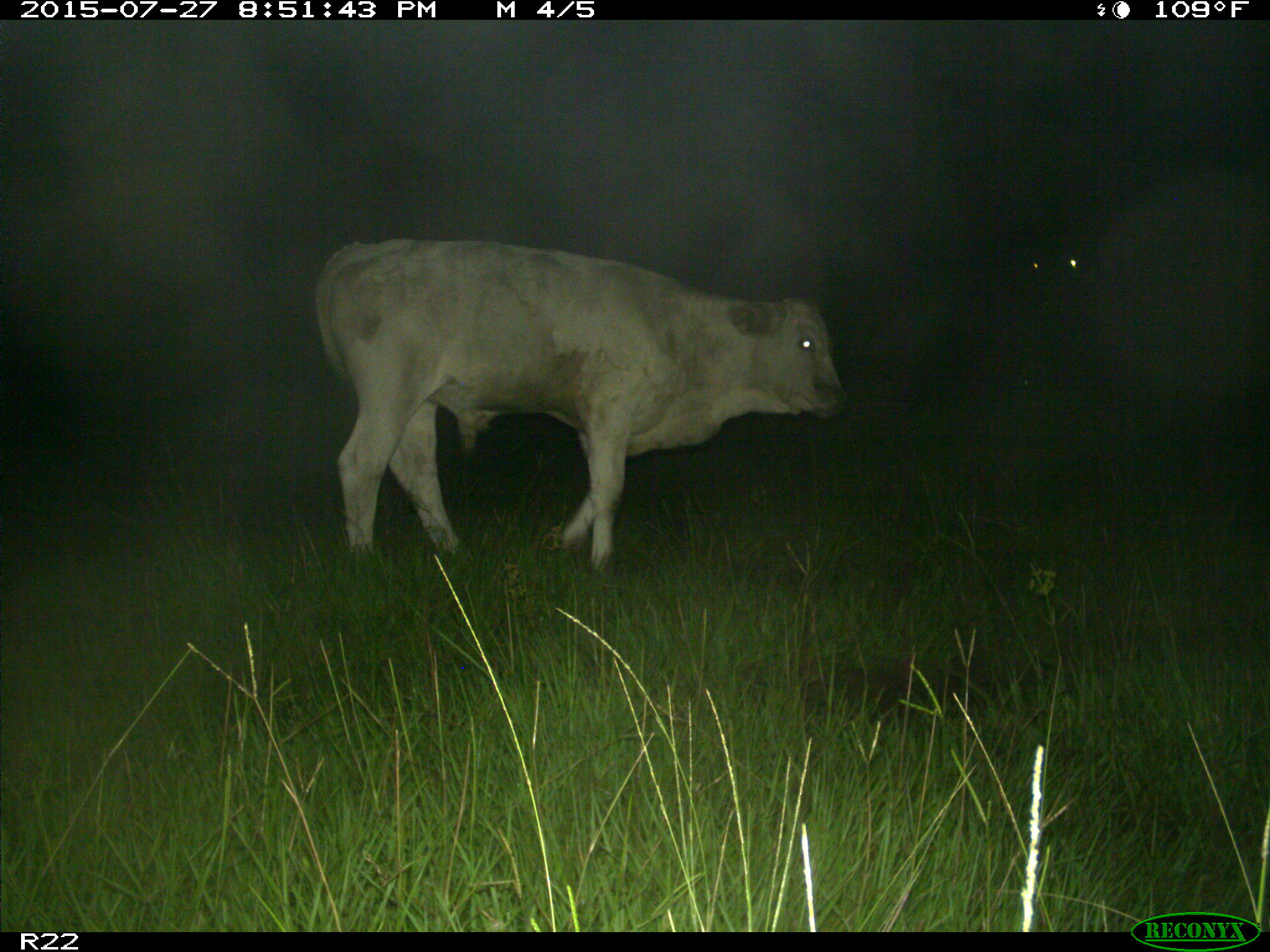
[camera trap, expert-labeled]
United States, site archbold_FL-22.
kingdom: Animalia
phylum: Chordata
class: Mammalia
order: Artiodactyla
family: Bovidae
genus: Bos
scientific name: Bos taurus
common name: domestic cow